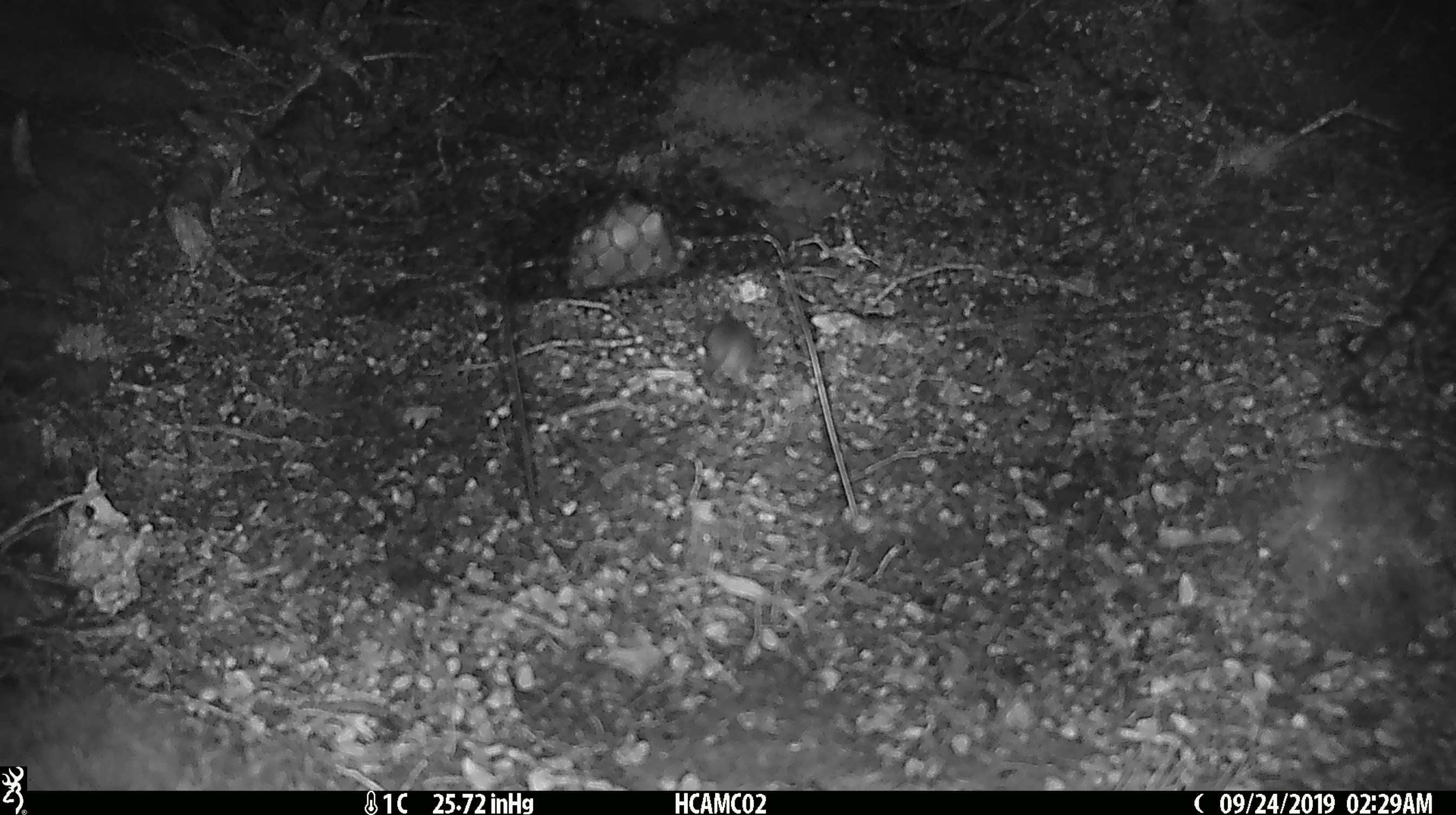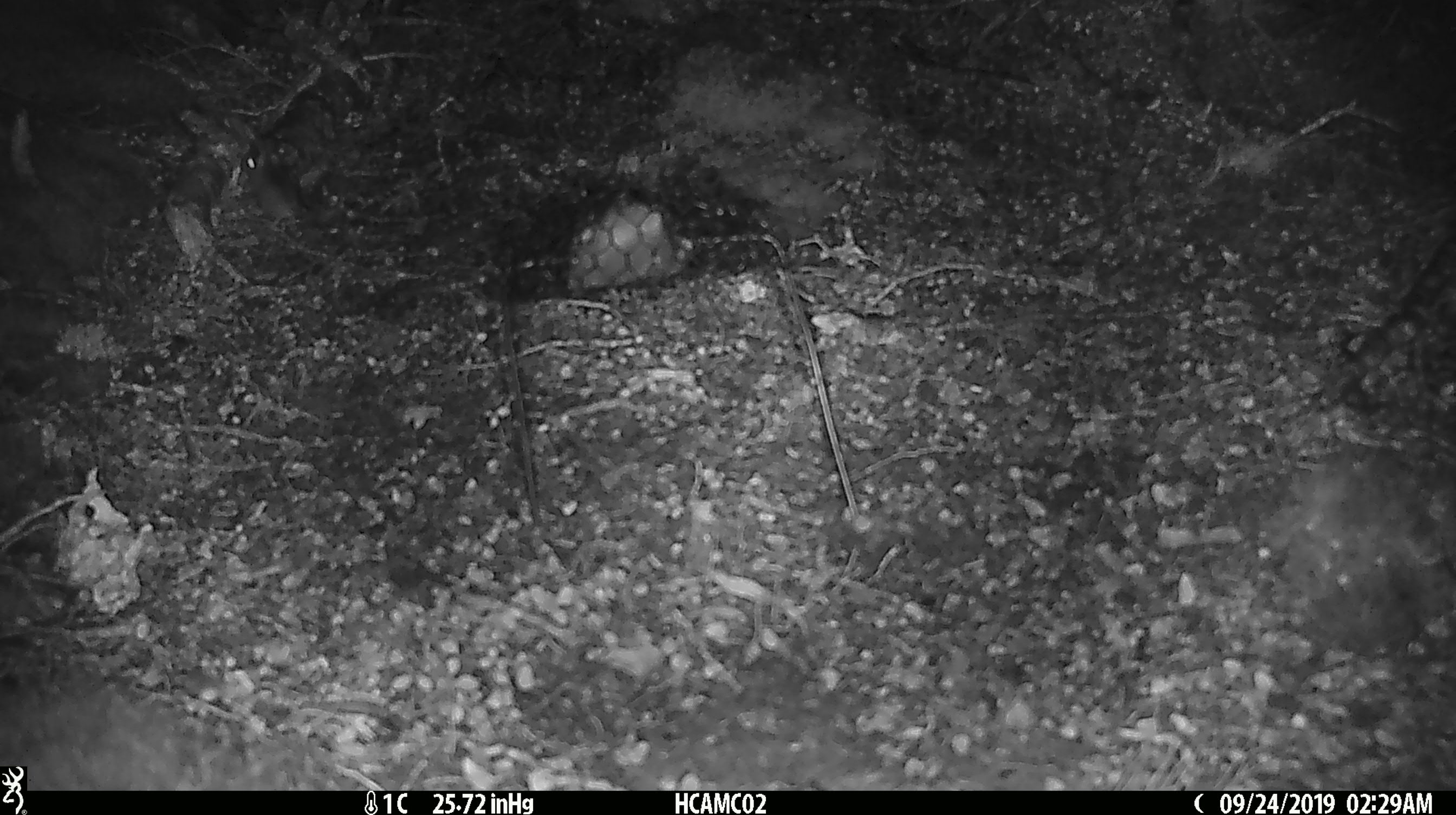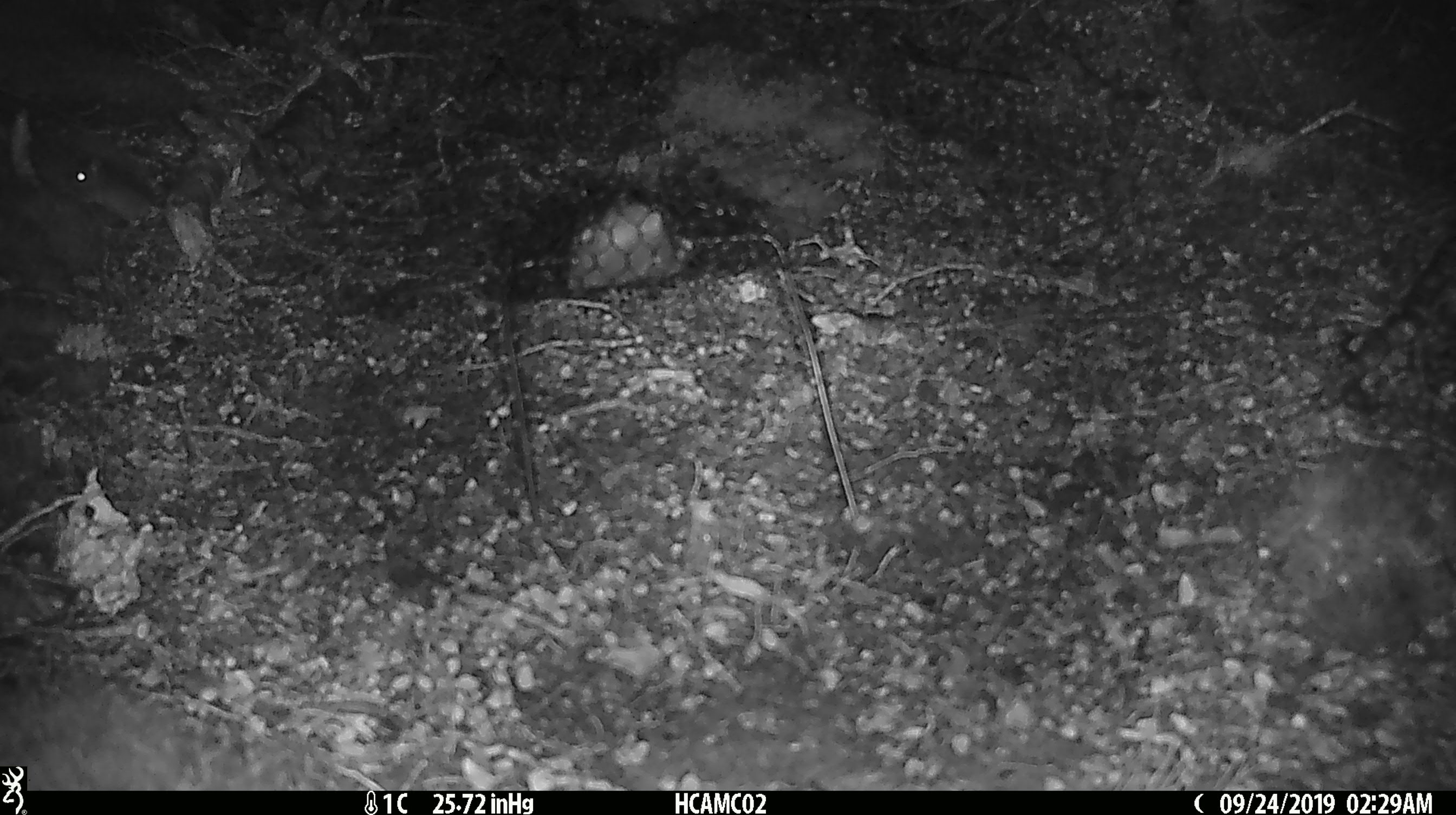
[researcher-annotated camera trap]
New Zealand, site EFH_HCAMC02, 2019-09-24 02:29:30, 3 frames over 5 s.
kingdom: Animalia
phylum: Chordata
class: Mammalia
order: Rodentia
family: Muridae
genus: Mus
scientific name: Mus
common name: mouse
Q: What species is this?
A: Mouse (Mus).